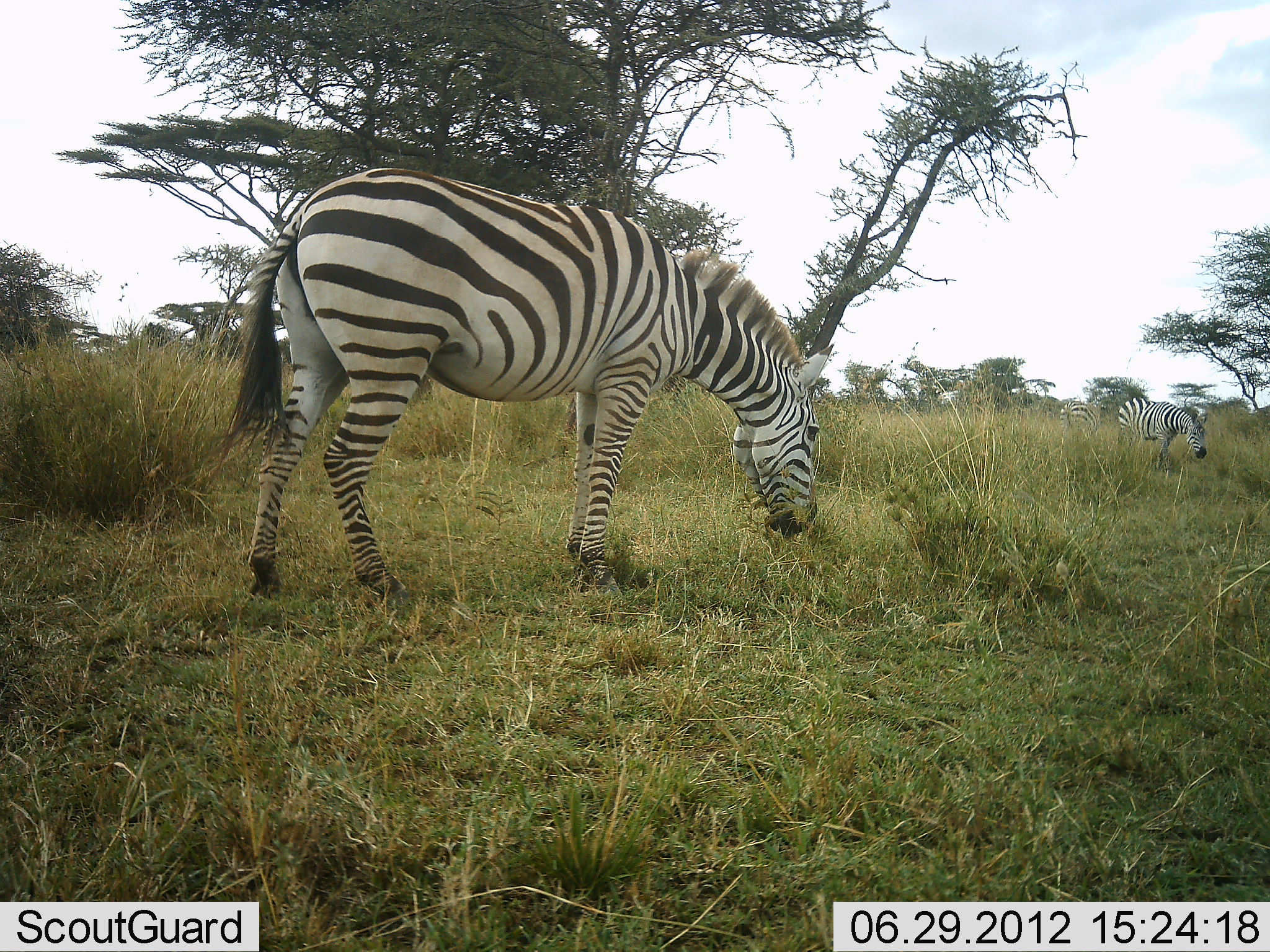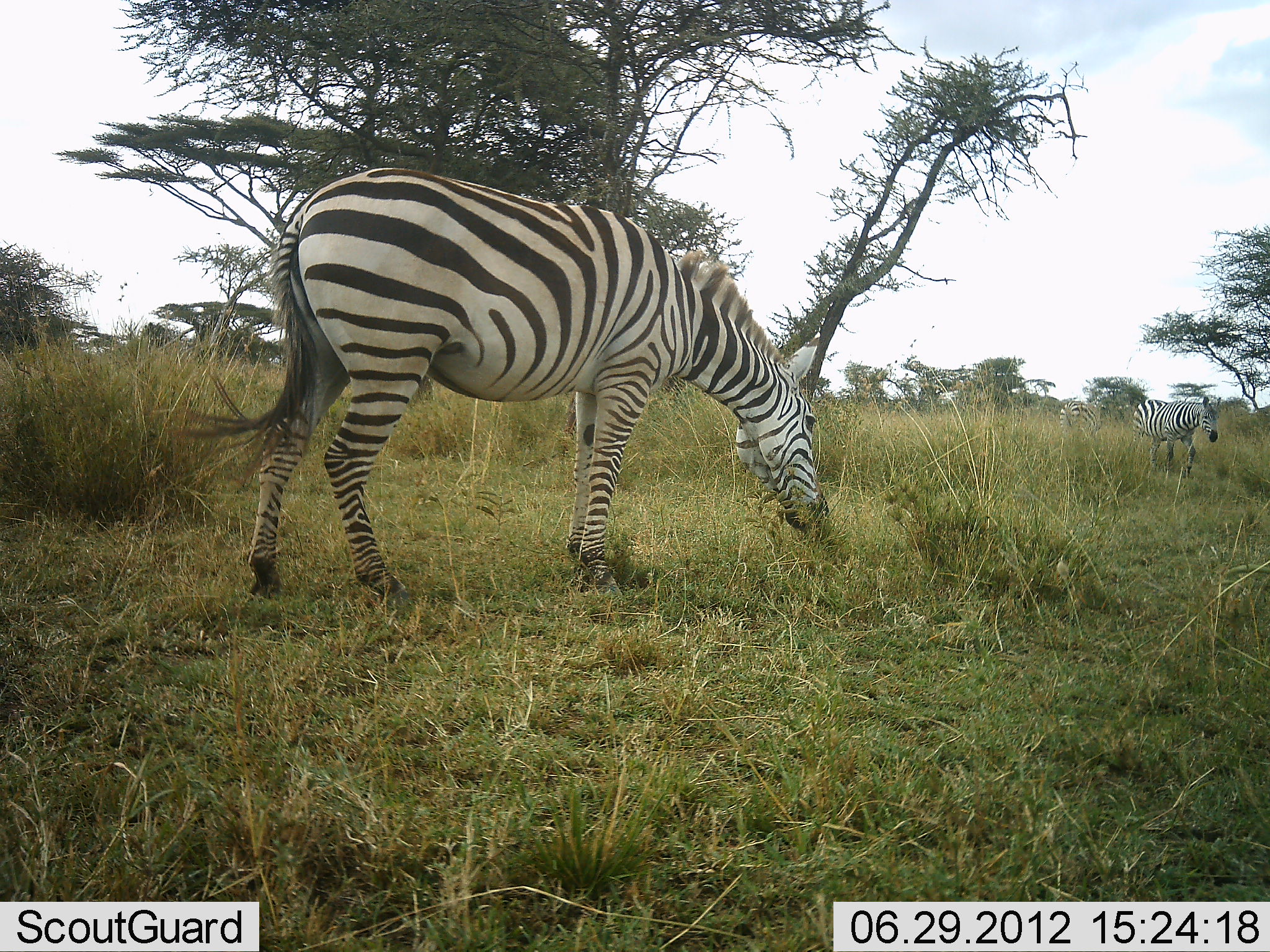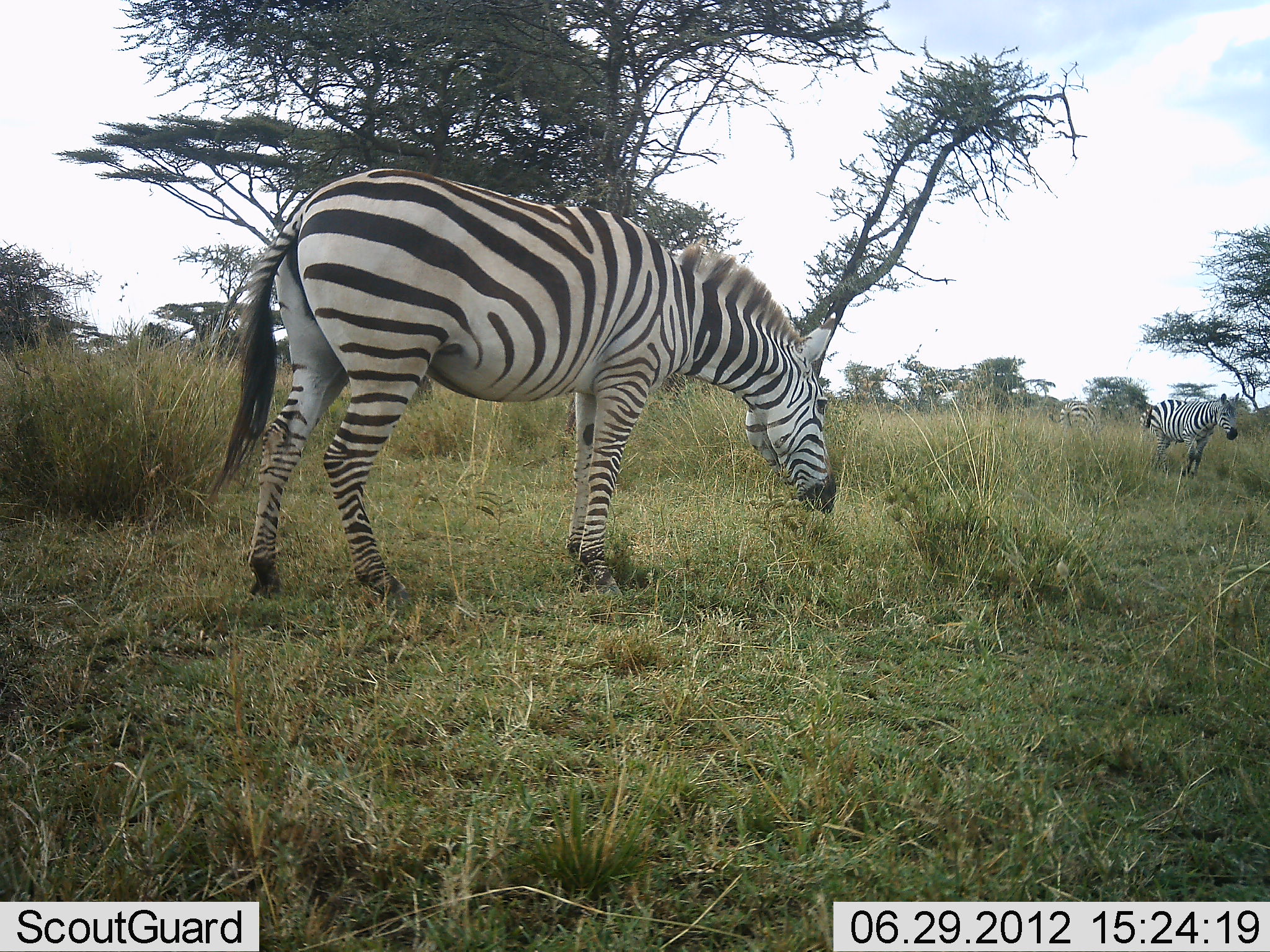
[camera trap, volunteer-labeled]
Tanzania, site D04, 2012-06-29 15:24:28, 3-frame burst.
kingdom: Animalia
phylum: Chordata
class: Mammalia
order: Perissodactyla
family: Equidae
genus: Equus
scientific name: Equus quagga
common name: plains zebra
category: zebra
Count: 3.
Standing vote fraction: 70%.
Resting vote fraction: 0%.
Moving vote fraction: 40%.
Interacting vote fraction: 0%.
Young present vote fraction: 0%.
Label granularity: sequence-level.